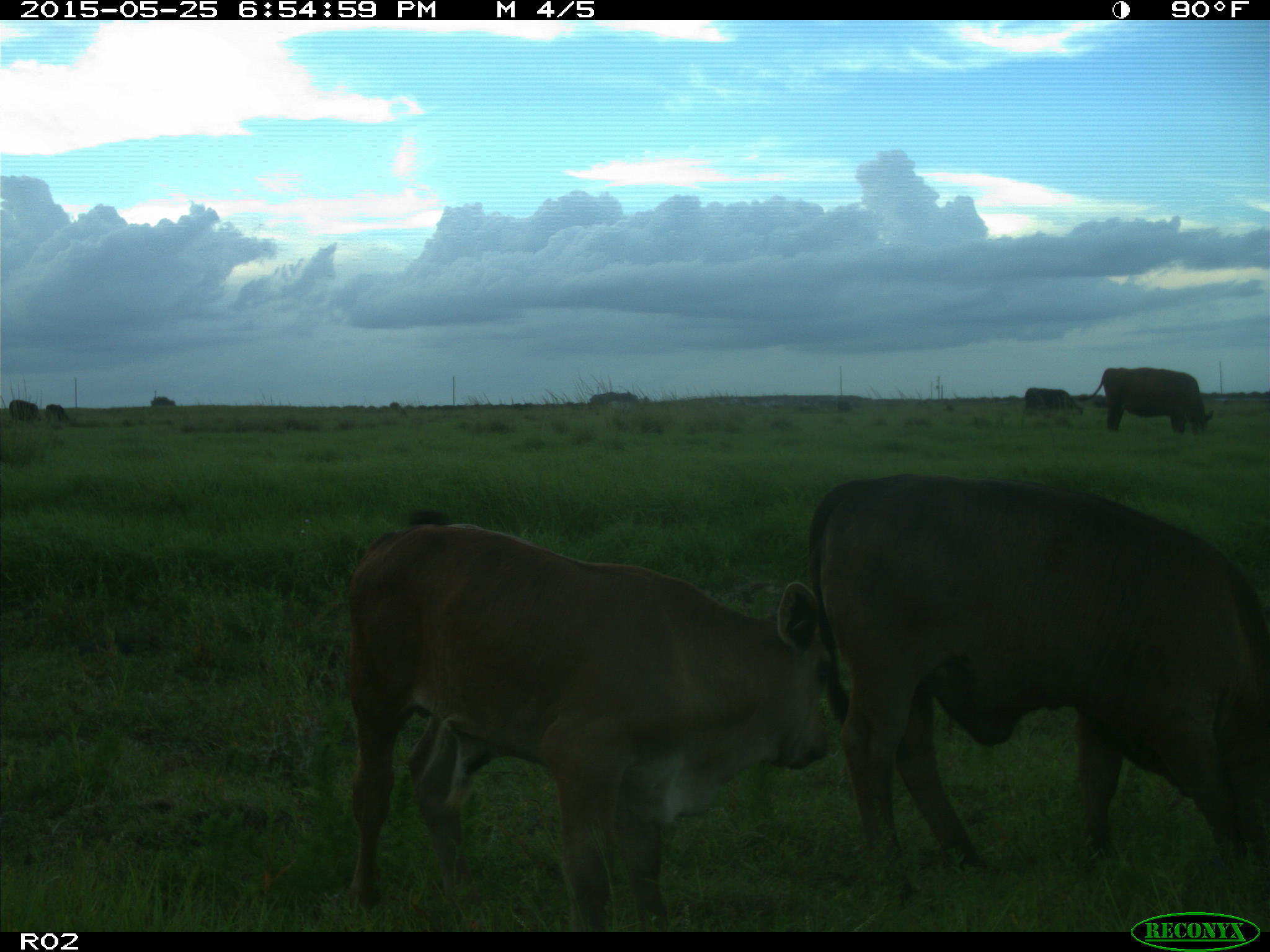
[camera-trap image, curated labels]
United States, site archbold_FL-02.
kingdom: Animalia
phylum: Chordata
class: Mammalia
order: Artiodactyla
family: Bovidae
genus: Bos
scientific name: Bos taurus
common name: domestic cow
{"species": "Bos taurus (domestic cow)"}